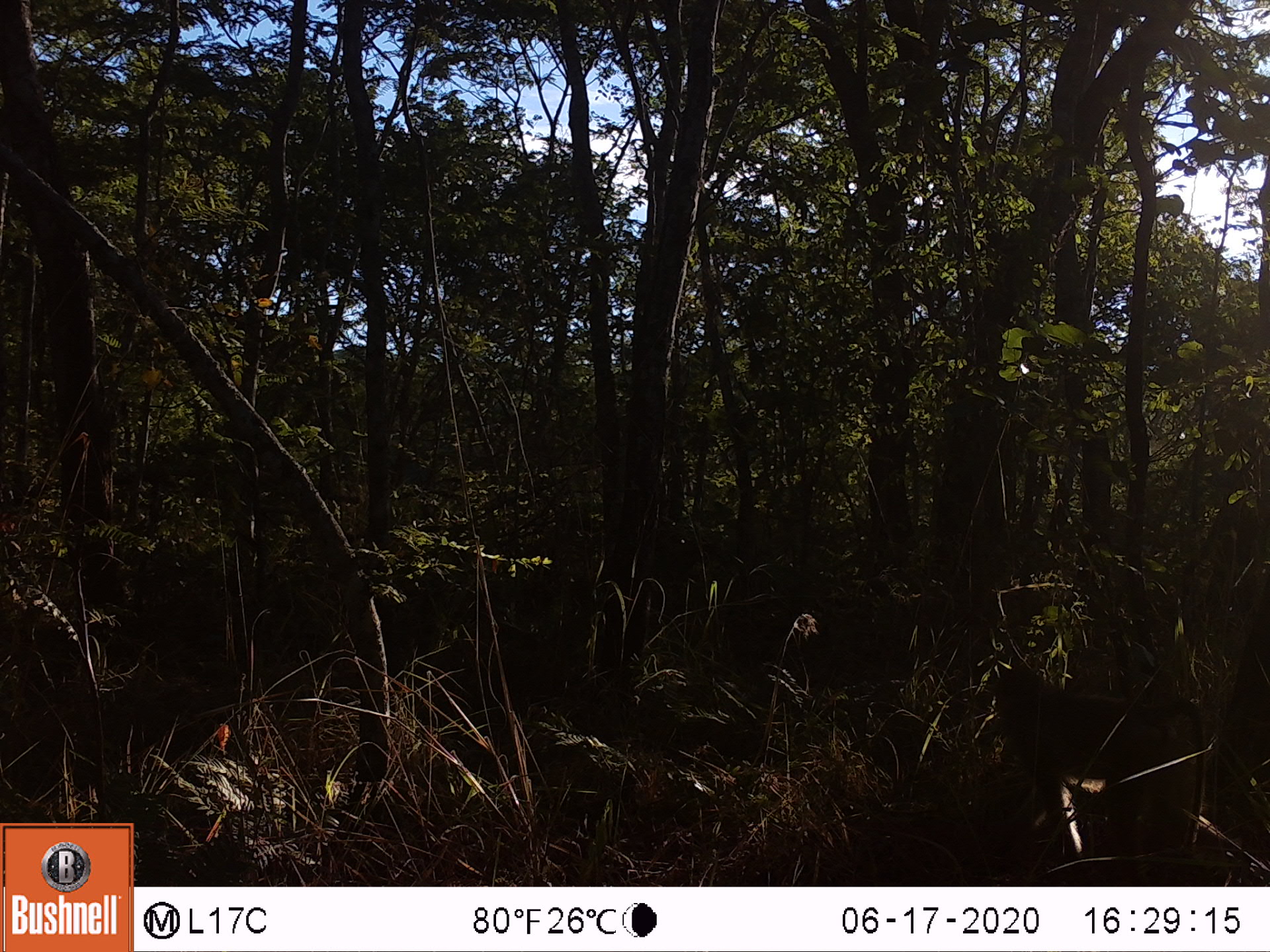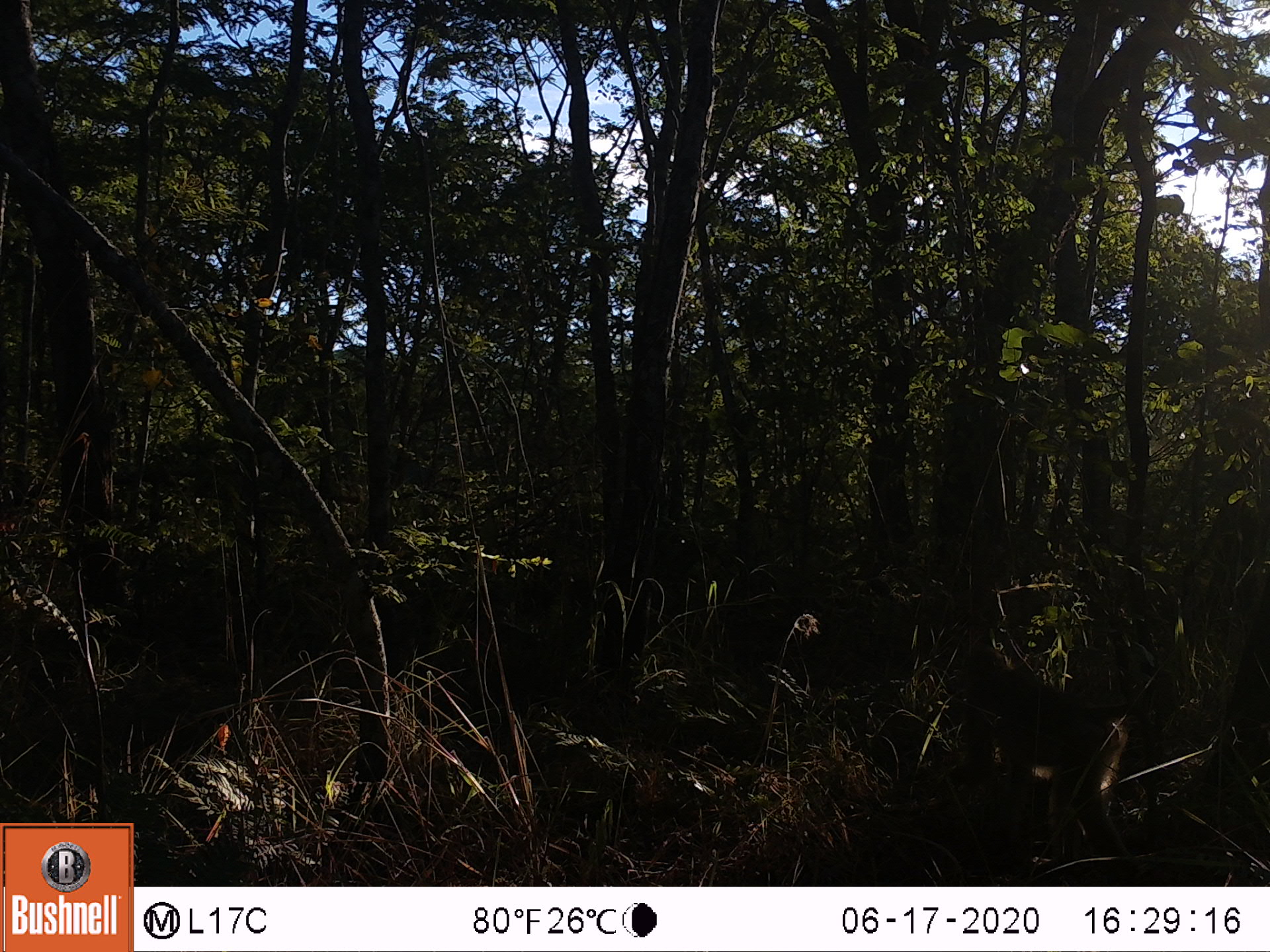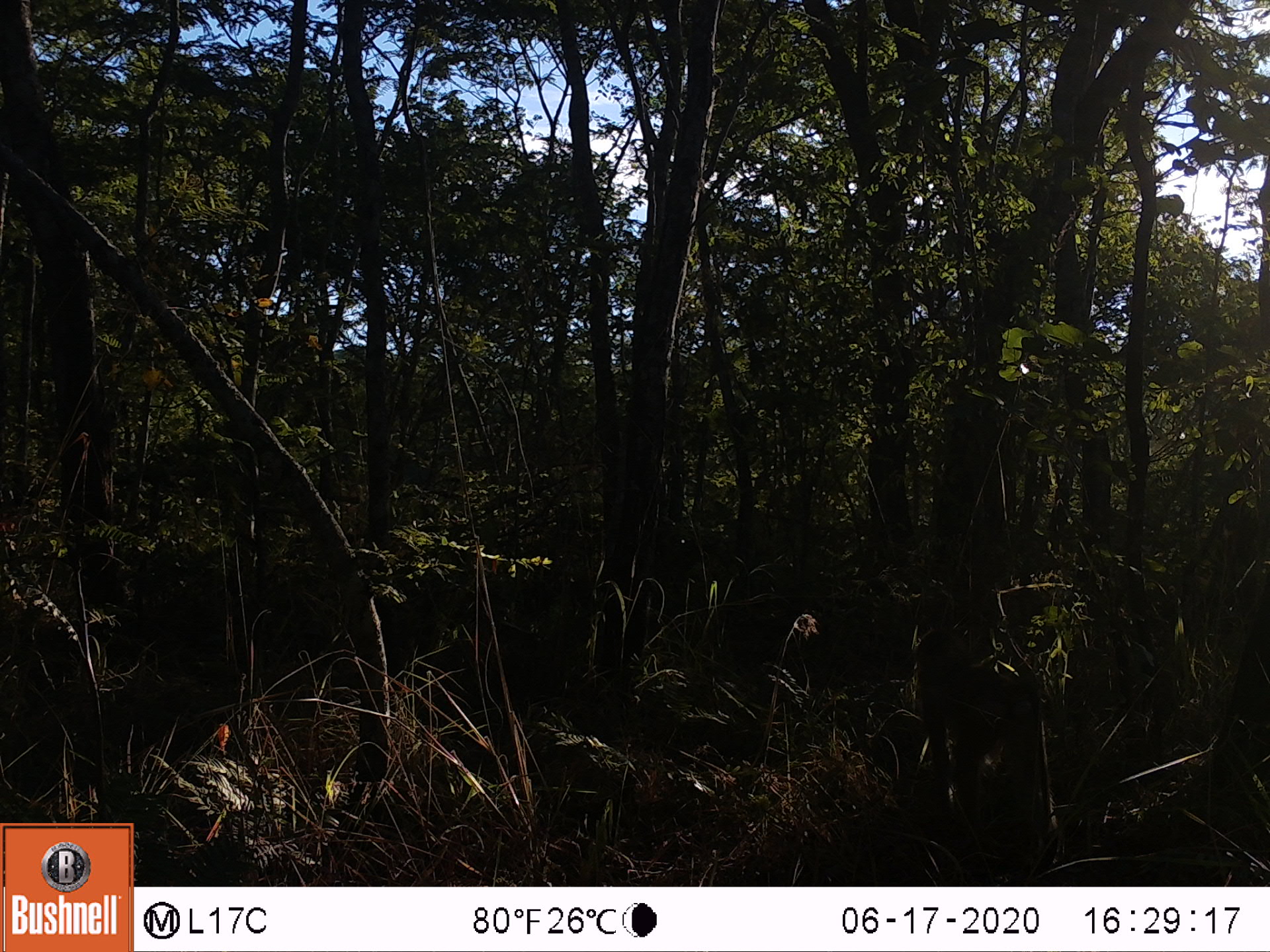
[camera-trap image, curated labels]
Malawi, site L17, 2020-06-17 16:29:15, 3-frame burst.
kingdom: Animalia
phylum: Chordata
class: Mammalia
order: Primates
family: Cercopithecidae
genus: Papio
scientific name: Papio cynocephalus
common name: yellow baboon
Yellow baboon (Papio cynocephalus), count 1.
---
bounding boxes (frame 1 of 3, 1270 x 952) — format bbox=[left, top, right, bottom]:
yellow baboon: bbox=[981, 661, 1212, 872]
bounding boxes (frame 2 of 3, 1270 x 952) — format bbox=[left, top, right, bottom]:
yellow baboon: bbox=[946, 644, 1163, 873]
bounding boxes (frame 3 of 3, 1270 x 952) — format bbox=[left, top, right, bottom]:
yellow baboon: bbox=[905, 617, 1072, 851]